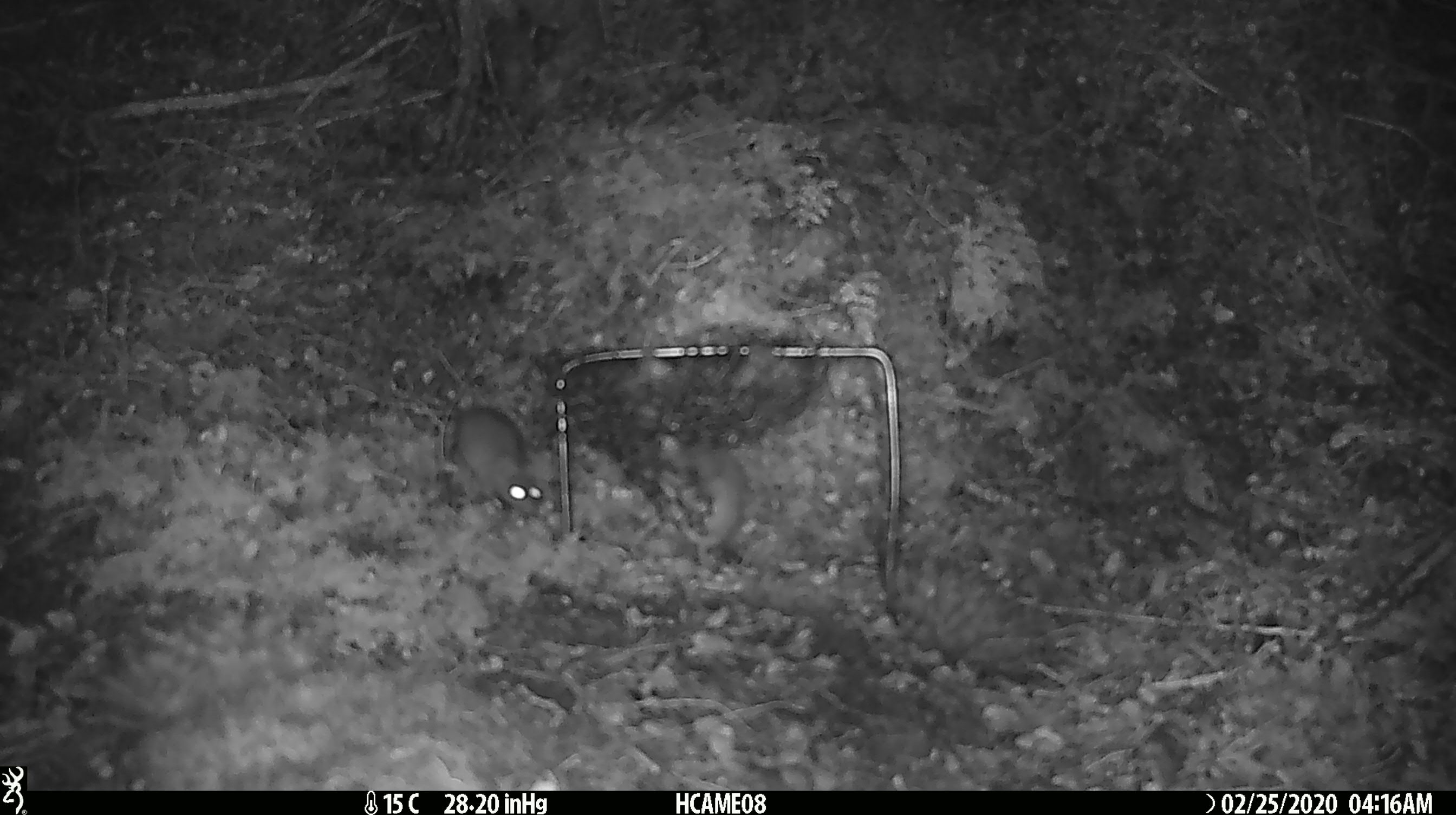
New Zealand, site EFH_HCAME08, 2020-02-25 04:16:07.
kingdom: Animalia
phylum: Chordata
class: Mammalia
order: Rodentia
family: Muridae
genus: Mus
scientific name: Mus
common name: mouse